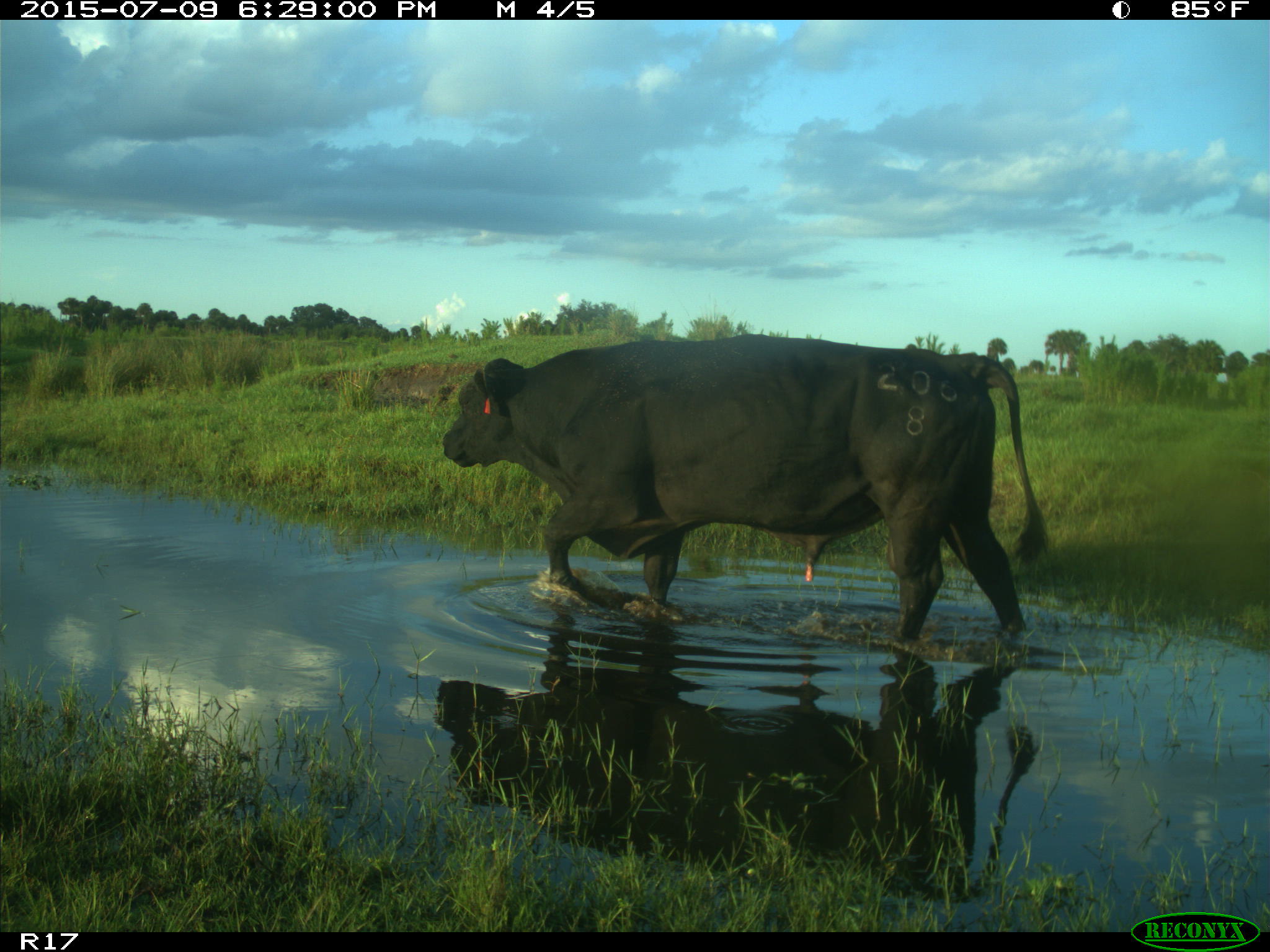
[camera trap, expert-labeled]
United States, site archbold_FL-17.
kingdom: Animalia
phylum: Chordata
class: Mammalia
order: Artiodactyla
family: Bovidae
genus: Bos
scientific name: Bos taurus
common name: domestic cow